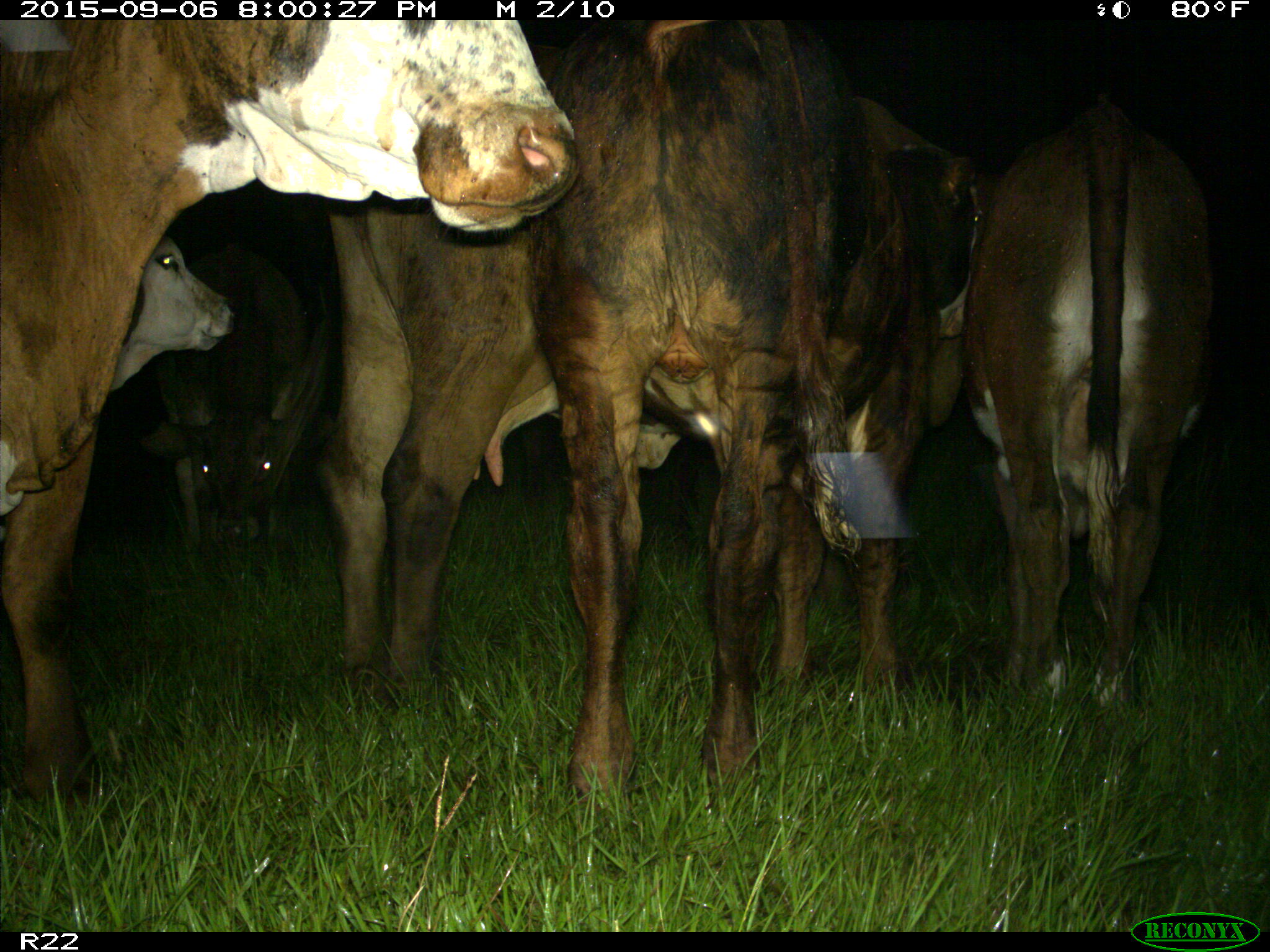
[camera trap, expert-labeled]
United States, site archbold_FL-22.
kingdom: Animalia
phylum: Chordata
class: Mammalia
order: Artiodactyla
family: Bovidae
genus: Bos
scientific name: Bos taurus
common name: domestic cow